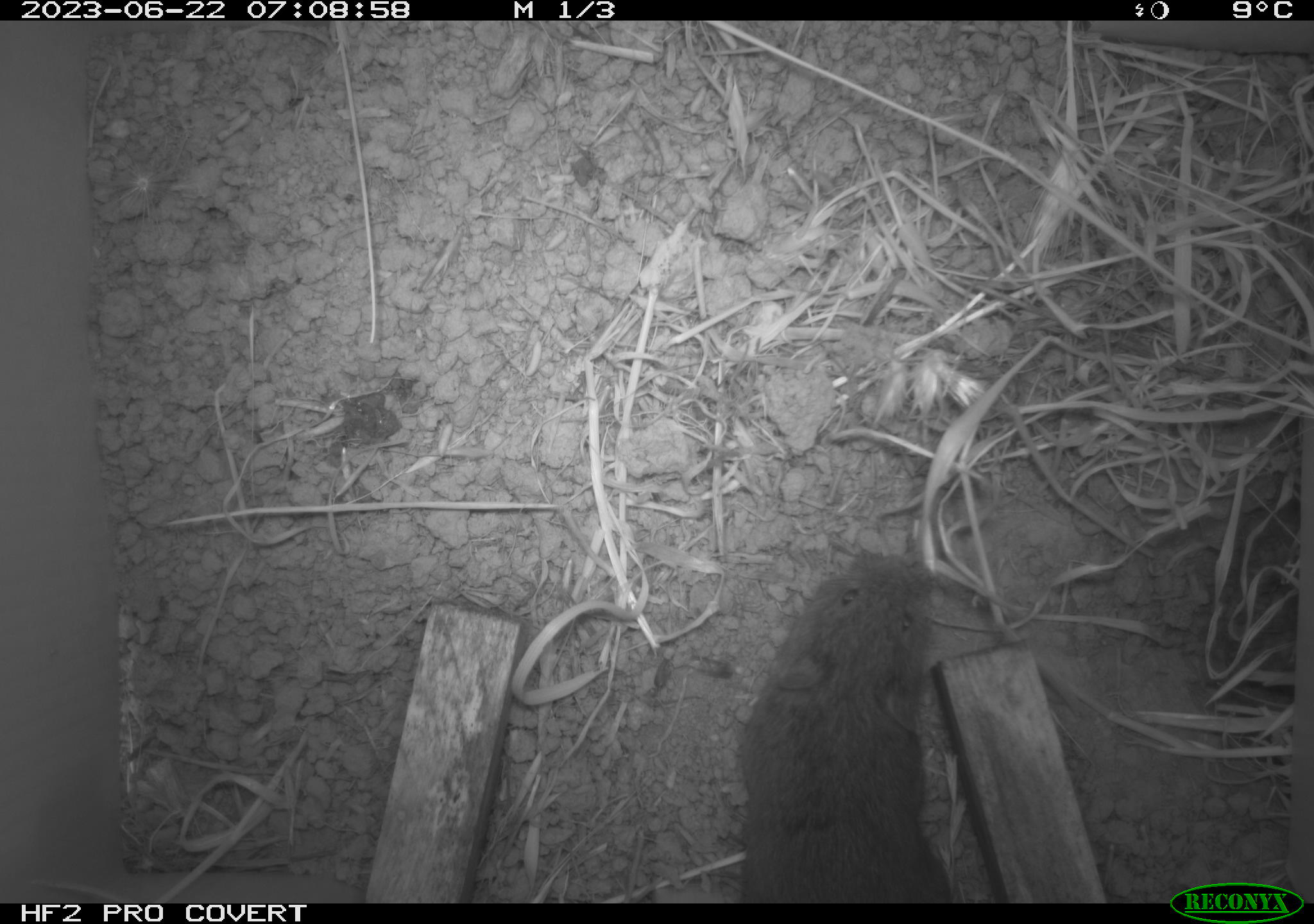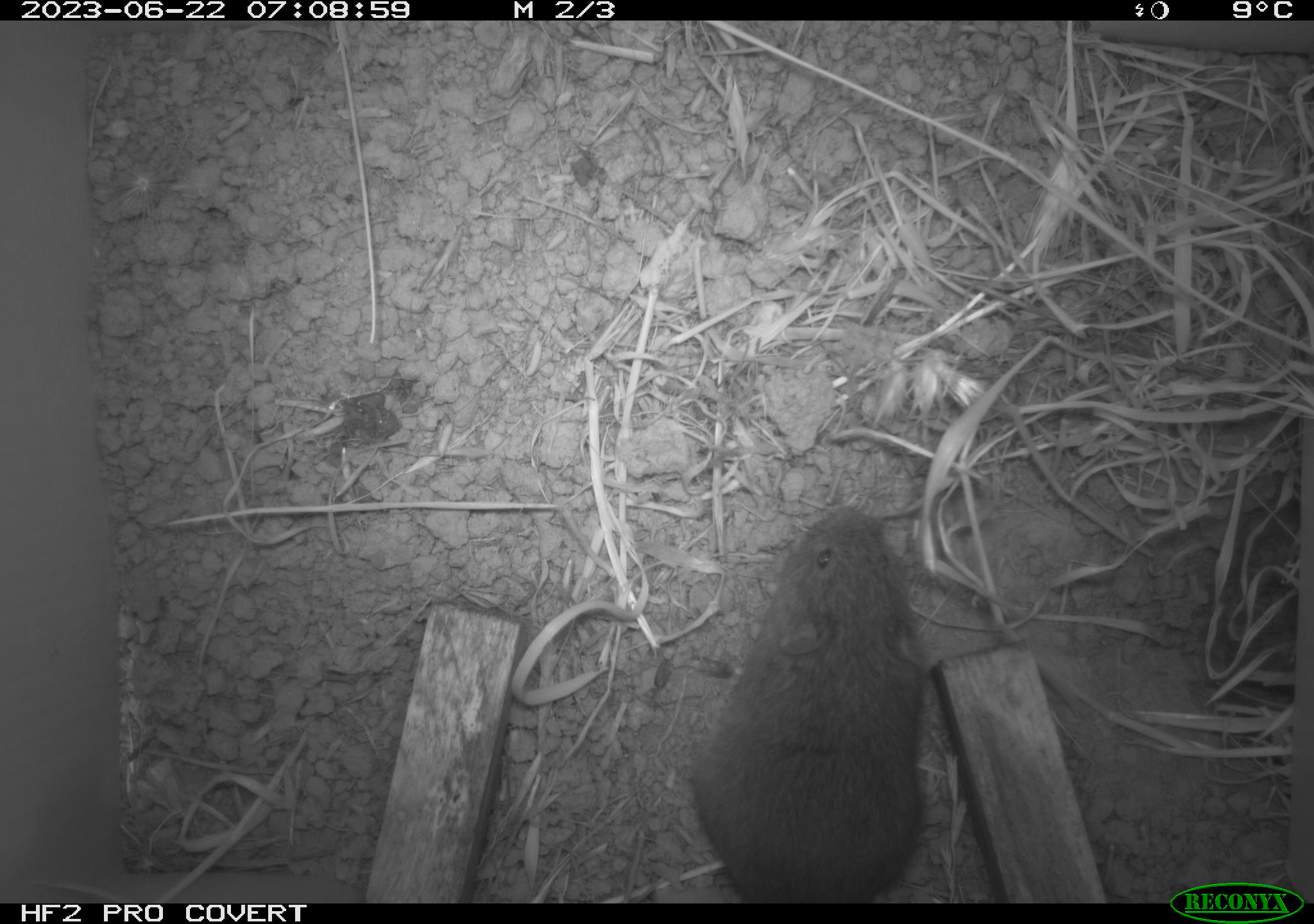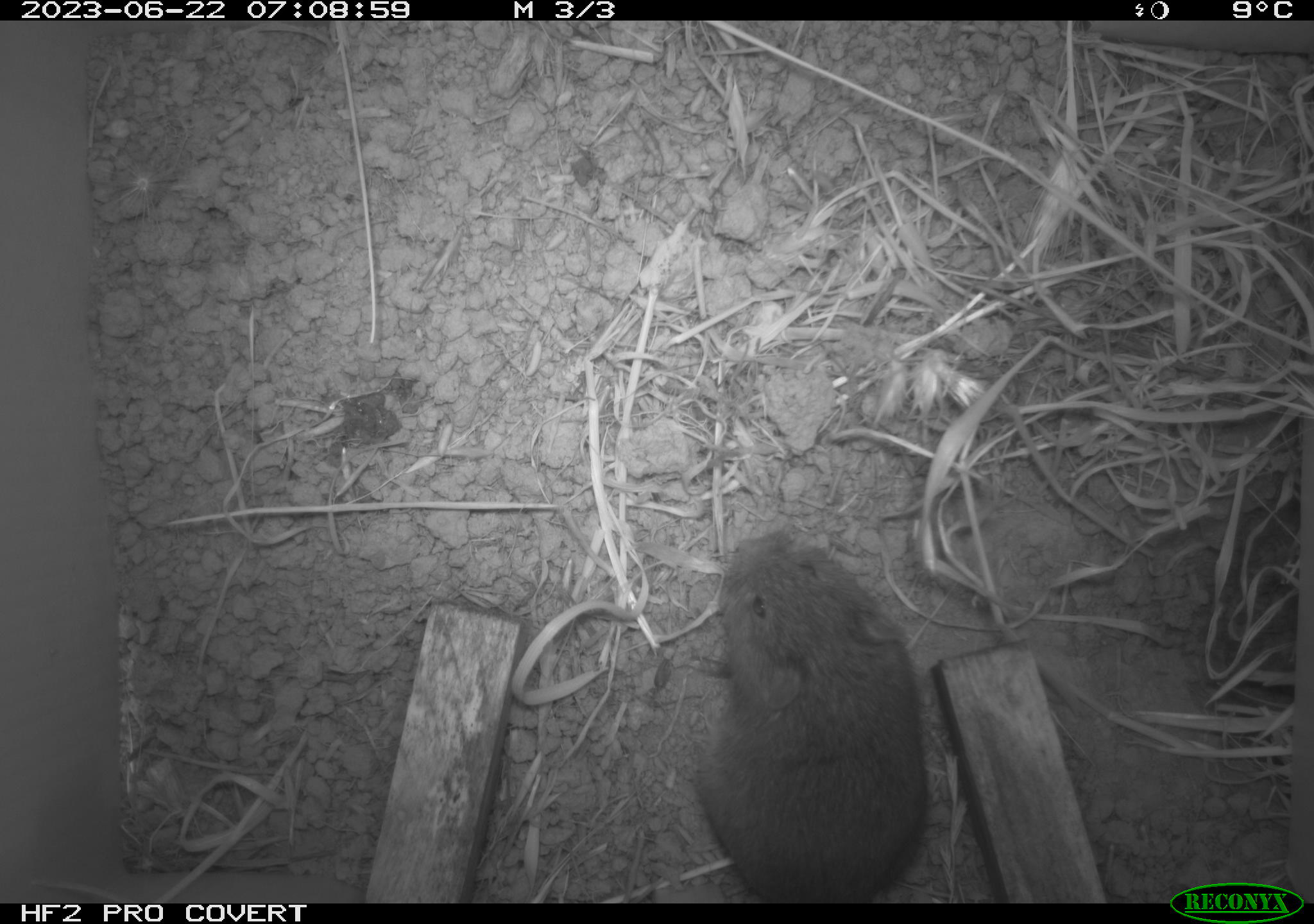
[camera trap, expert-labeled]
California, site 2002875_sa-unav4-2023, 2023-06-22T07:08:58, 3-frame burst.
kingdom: Animalia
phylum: Chordata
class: Mammalia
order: Rodentia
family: Cricetidae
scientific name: Arvicolinae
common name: voles, lemmings, and muskrats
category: arvicolinae subfamily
Arvicolinae subfamily (voles, lemmings, and muskrats) (Arvicolinae).